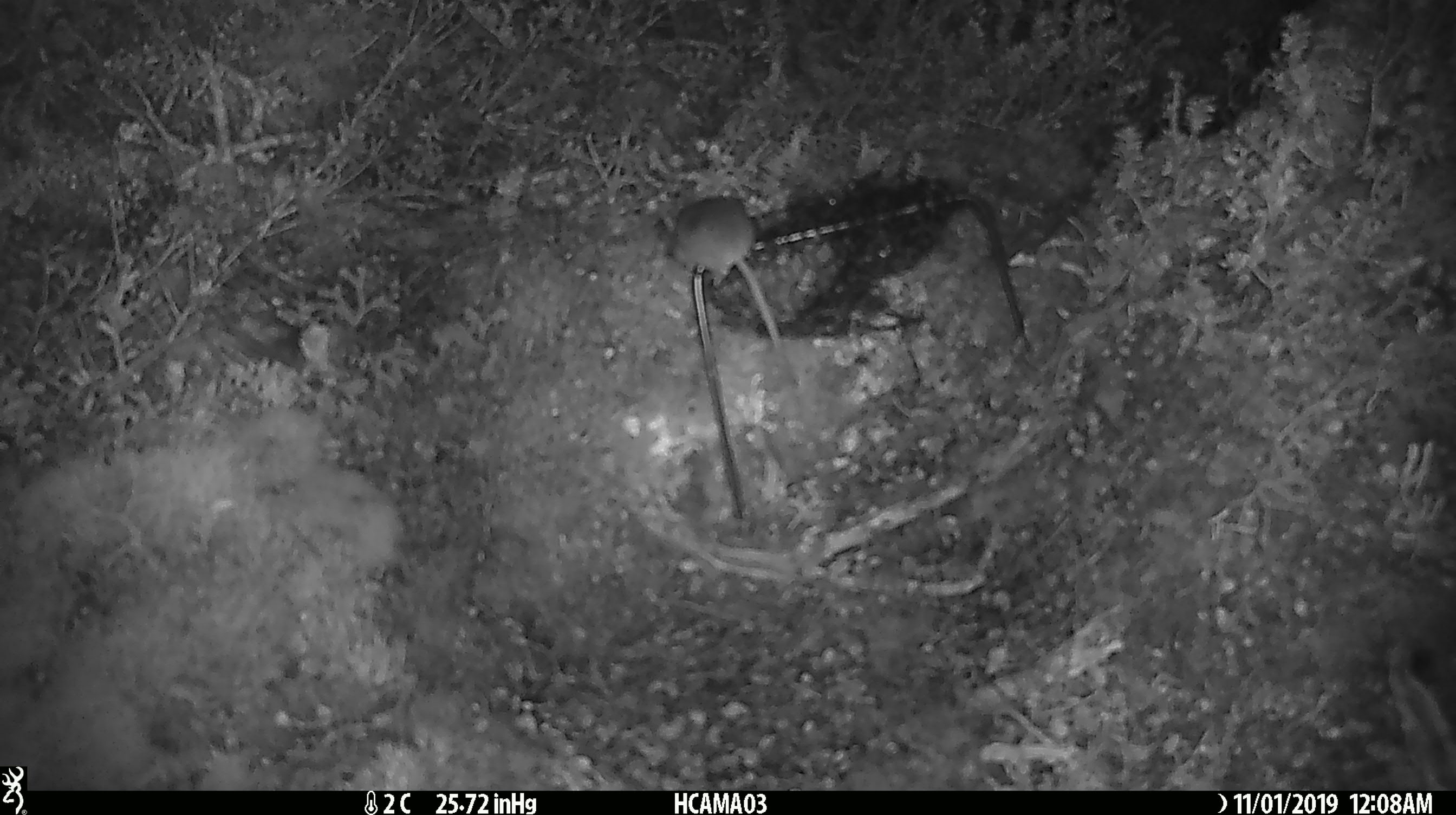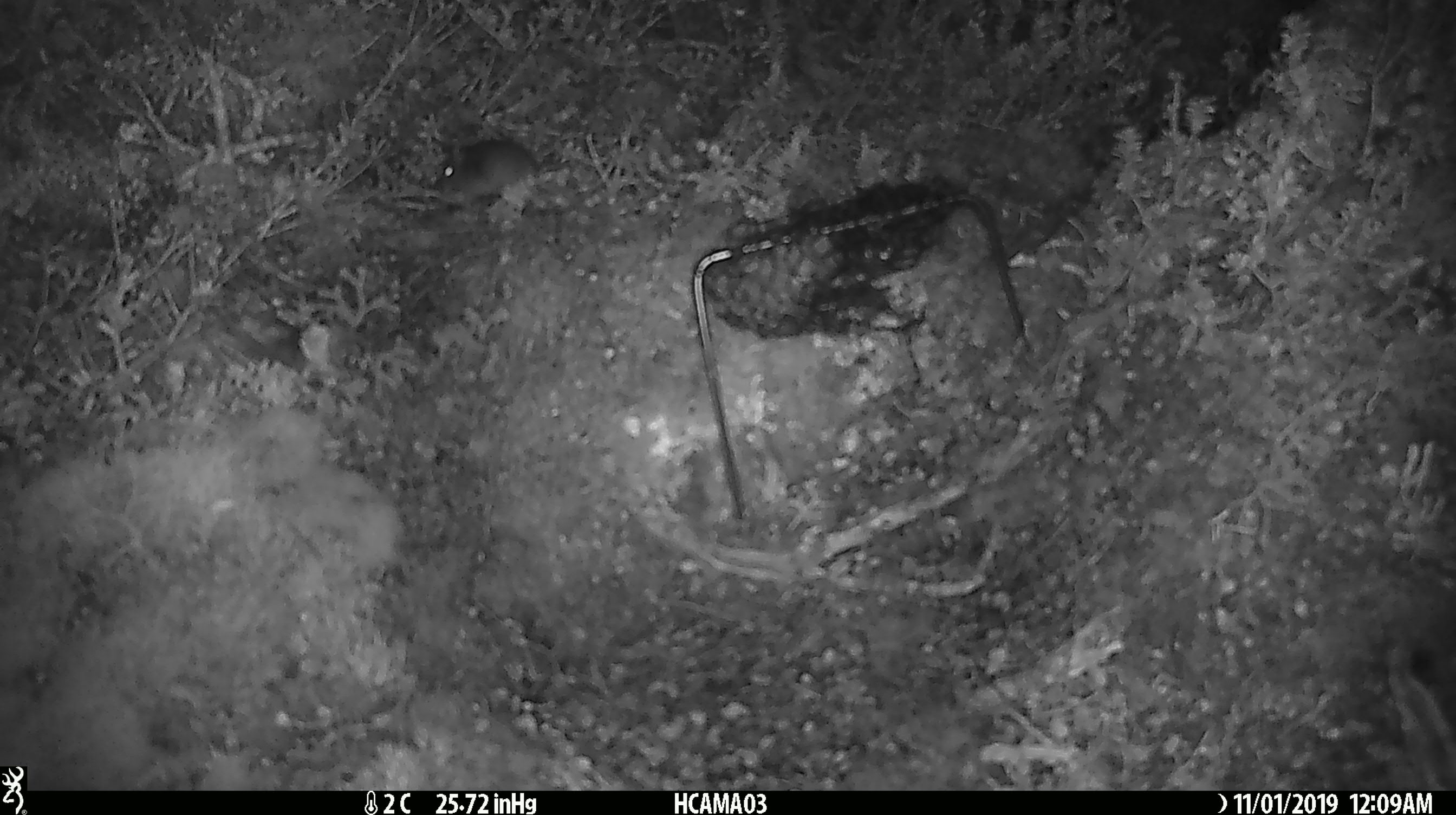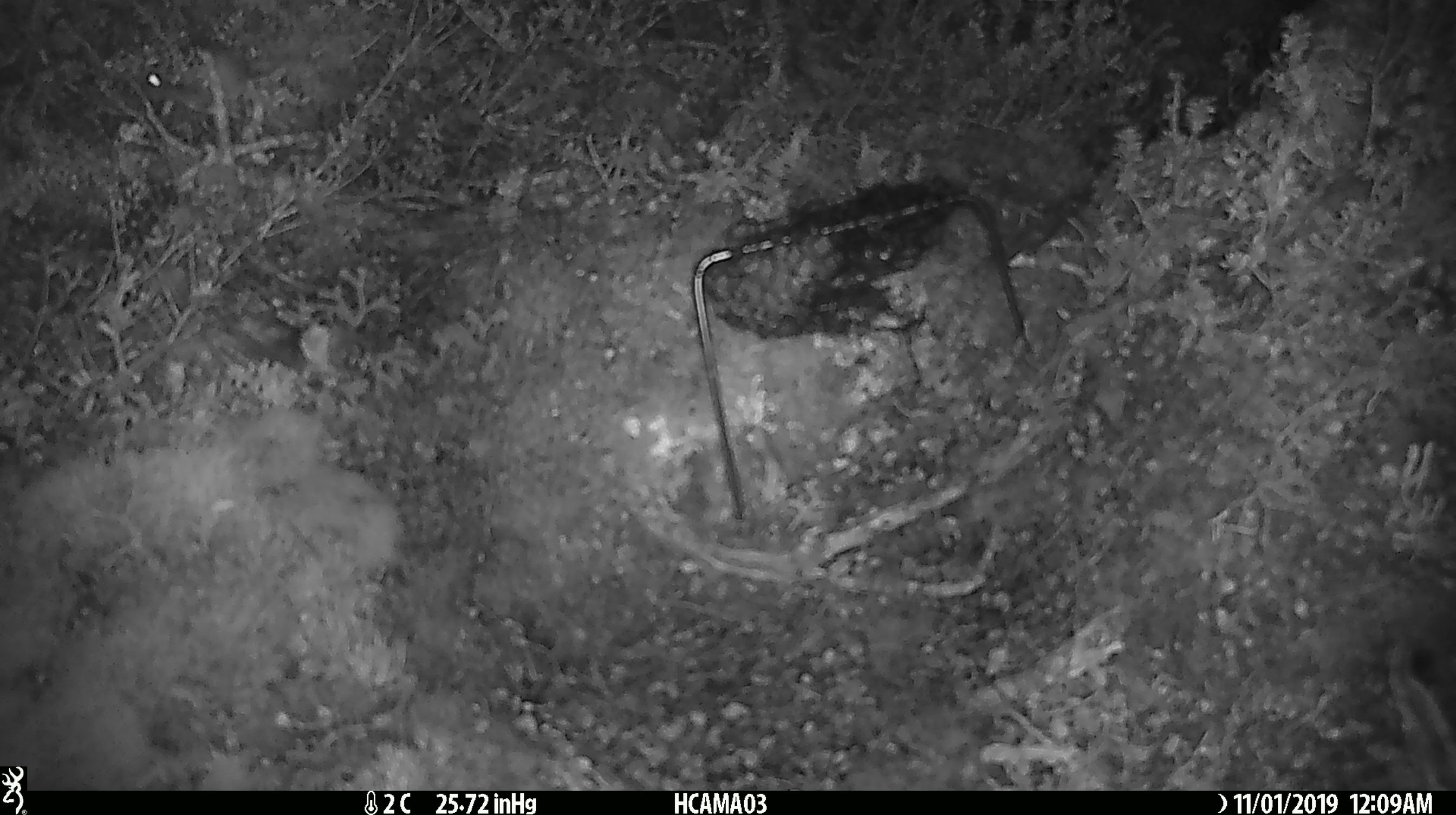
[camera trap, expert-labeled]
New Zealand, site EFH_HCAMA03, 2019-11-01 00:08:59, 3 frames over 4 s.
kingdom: Animalia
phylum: Chordata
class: Mammalia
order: Rodentia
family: Muridae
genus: Mus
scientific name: Mus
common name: mouse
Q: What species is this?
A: Mouse (Mus).